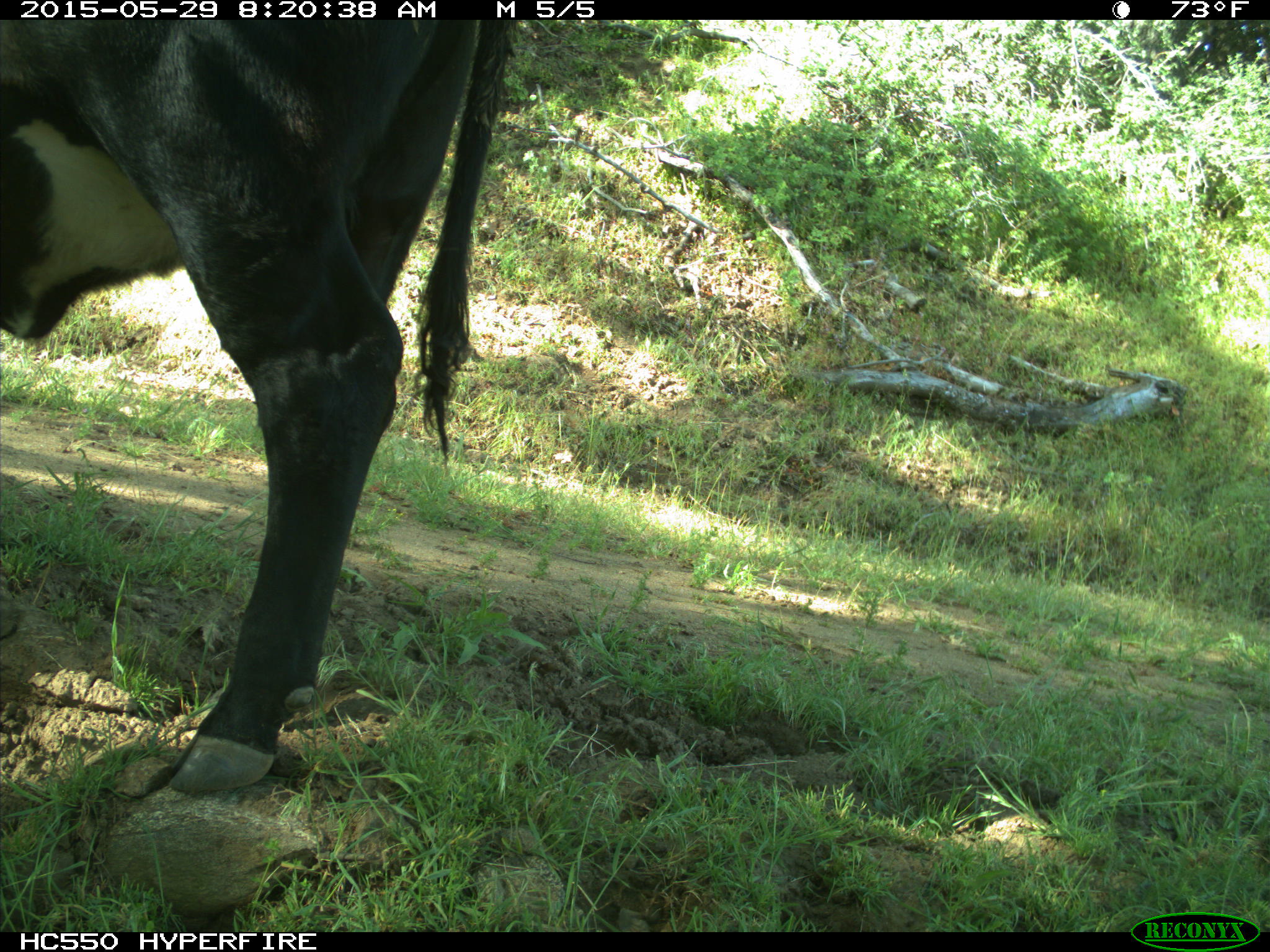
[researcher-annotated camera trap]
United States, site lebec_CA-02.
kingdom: Animalia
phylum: Chordata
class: Mammalia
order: Artiodactyla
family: Bovidae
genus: Bos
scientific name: Bos taurus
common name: domestic cow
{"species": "Bos taurus (domestic cow)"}